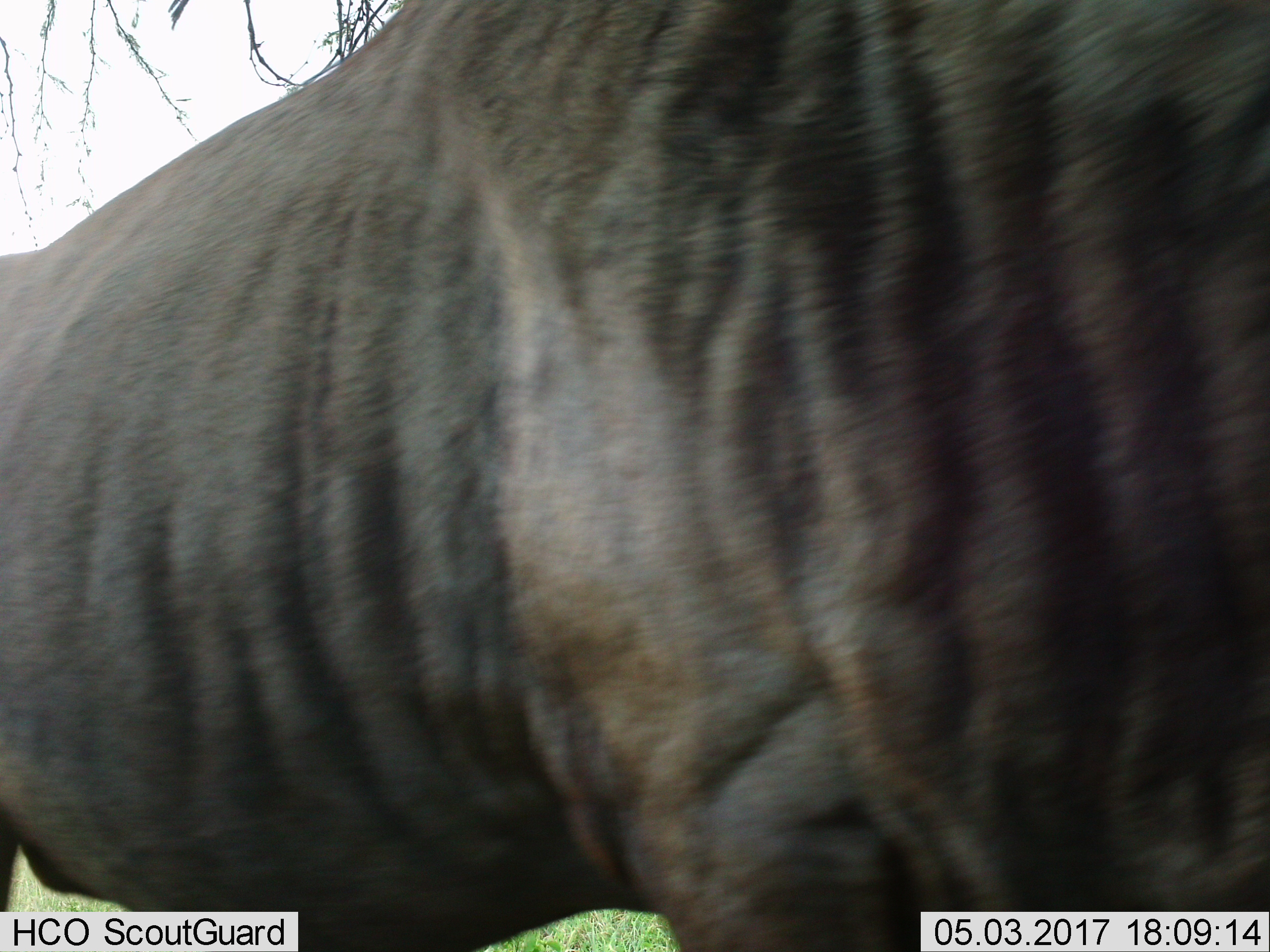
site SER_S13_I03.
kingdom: Animalia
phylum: Chordata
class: Mammalia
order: Artiodactyla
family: Bovidae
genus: Connochaetes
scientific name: Connochaetes taurinus taurinus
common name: blue wildebeest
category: wildebeestblue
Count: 1.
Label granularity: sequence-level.